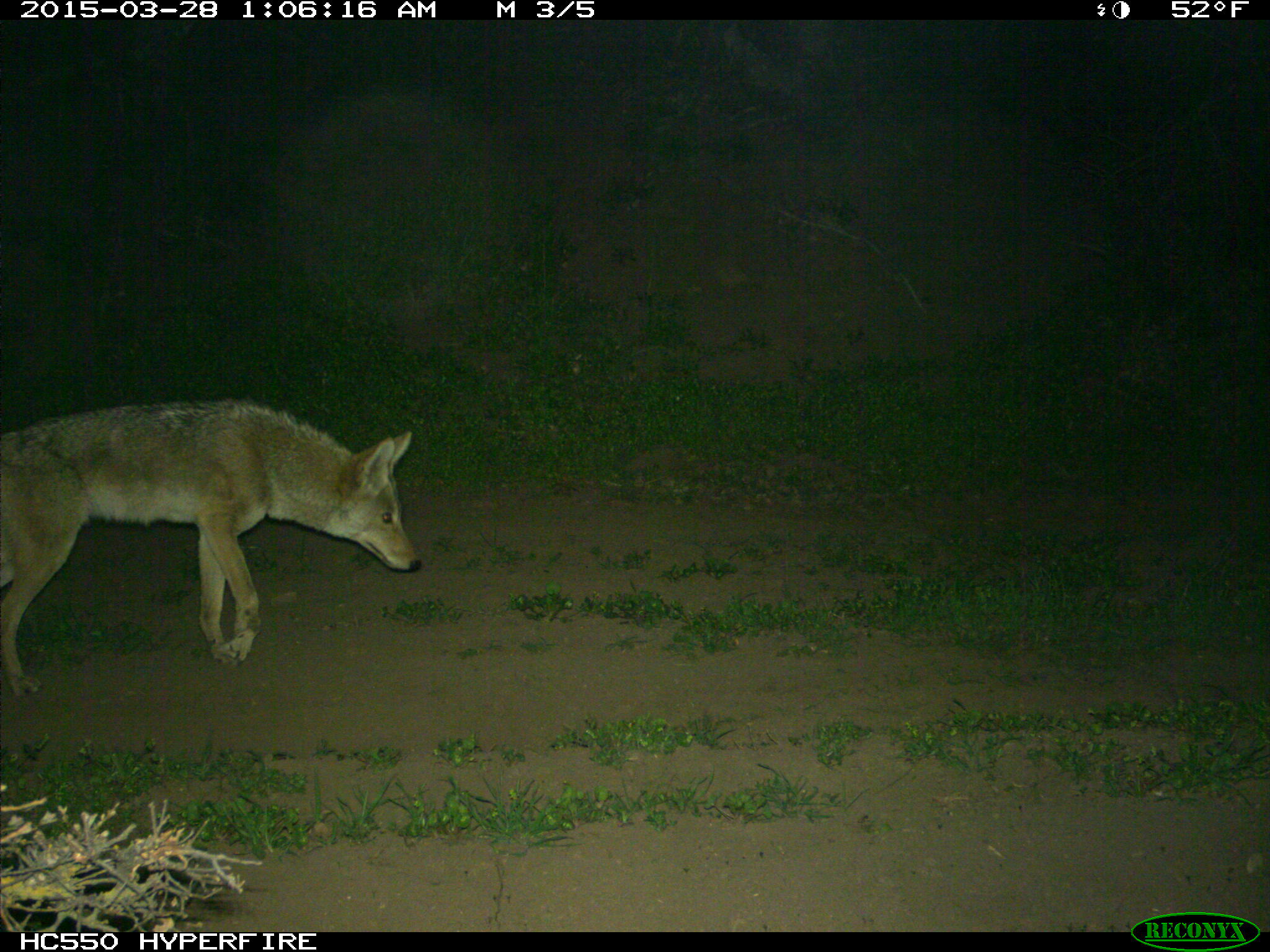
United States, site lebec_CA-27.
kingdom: Animalia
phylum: Chordata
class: Mammalia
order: Carnivora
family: Canidae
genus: Canis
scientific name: Canis latrans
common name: coyote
Canis latrans (coyote).